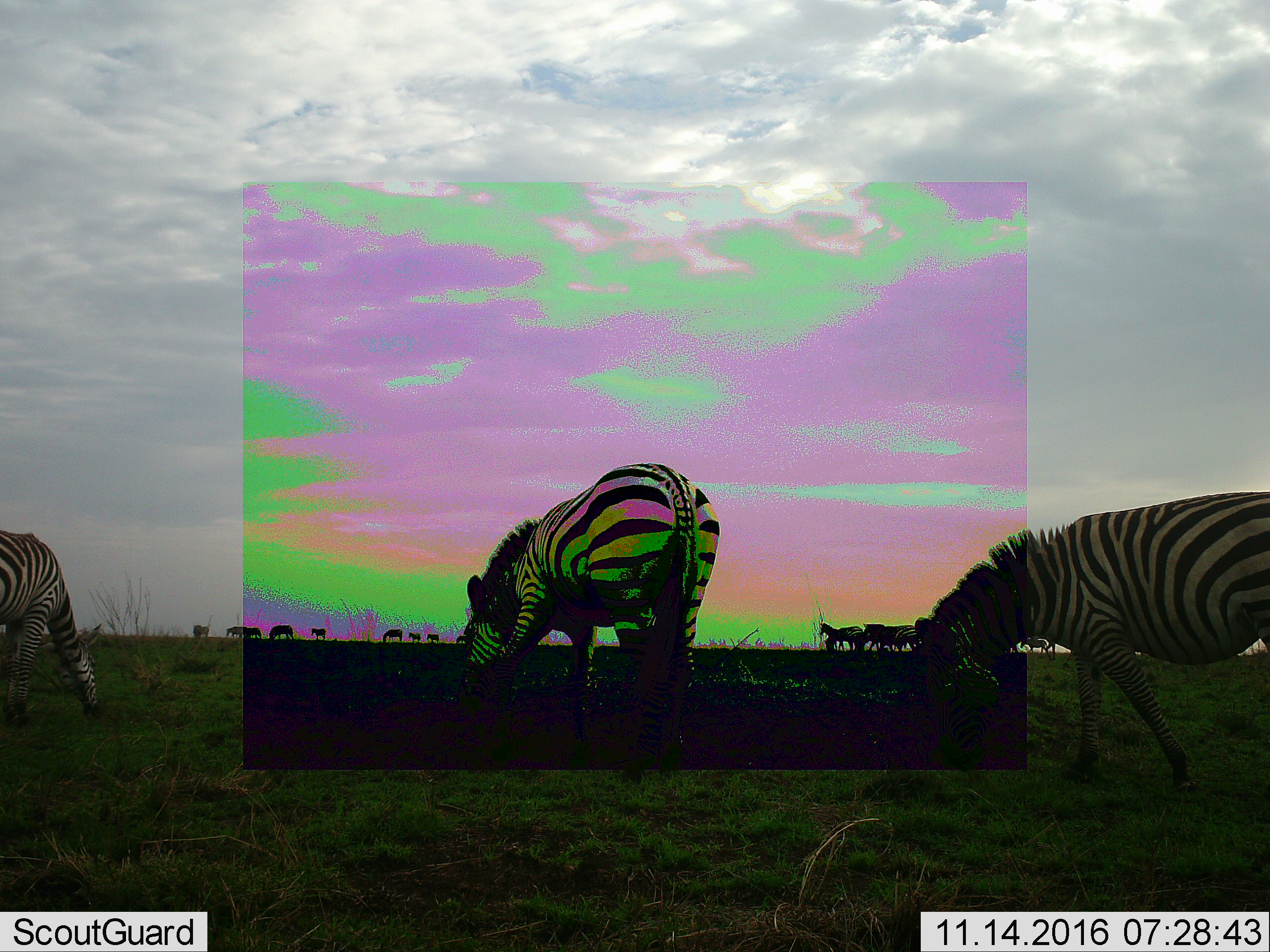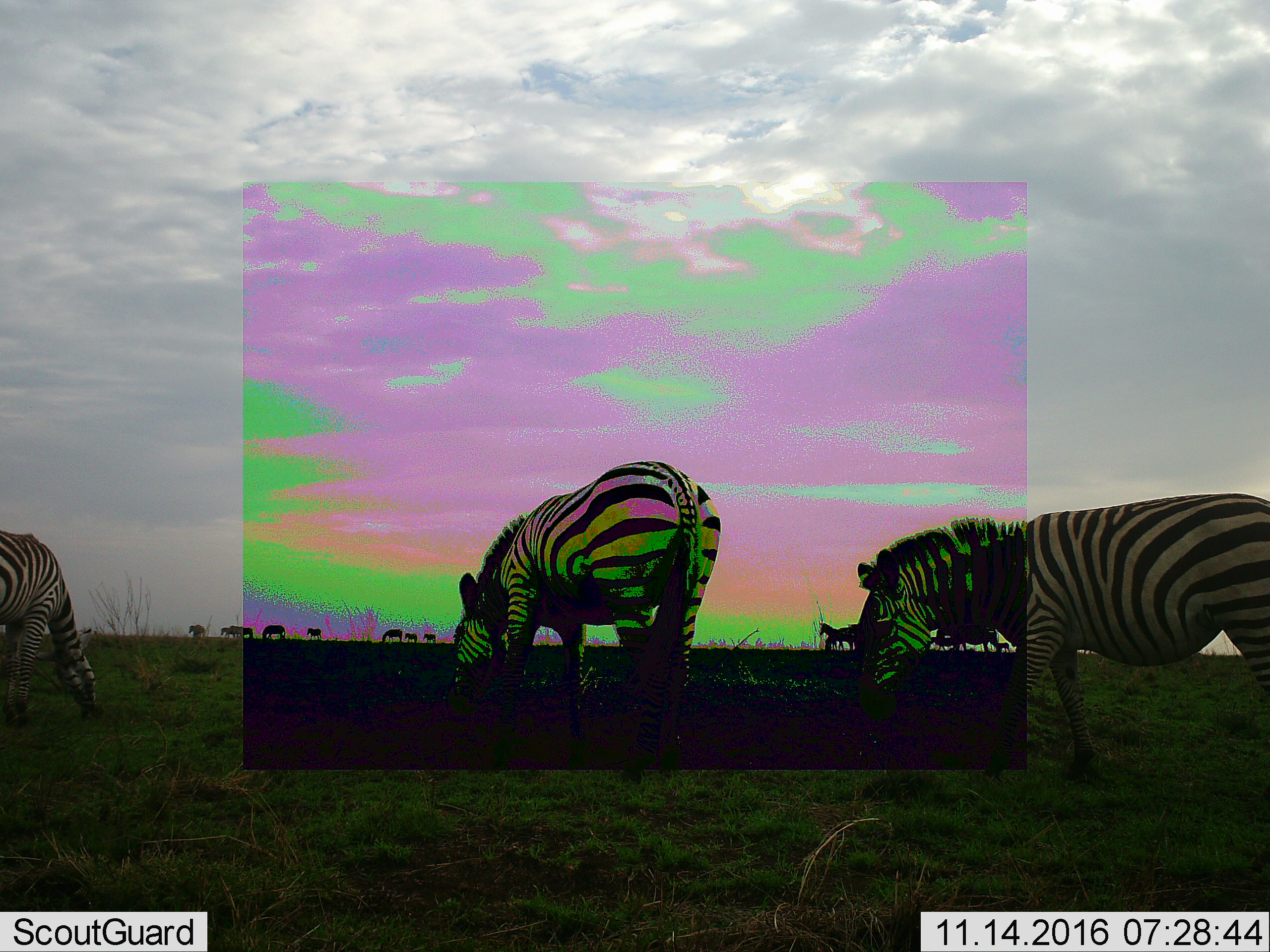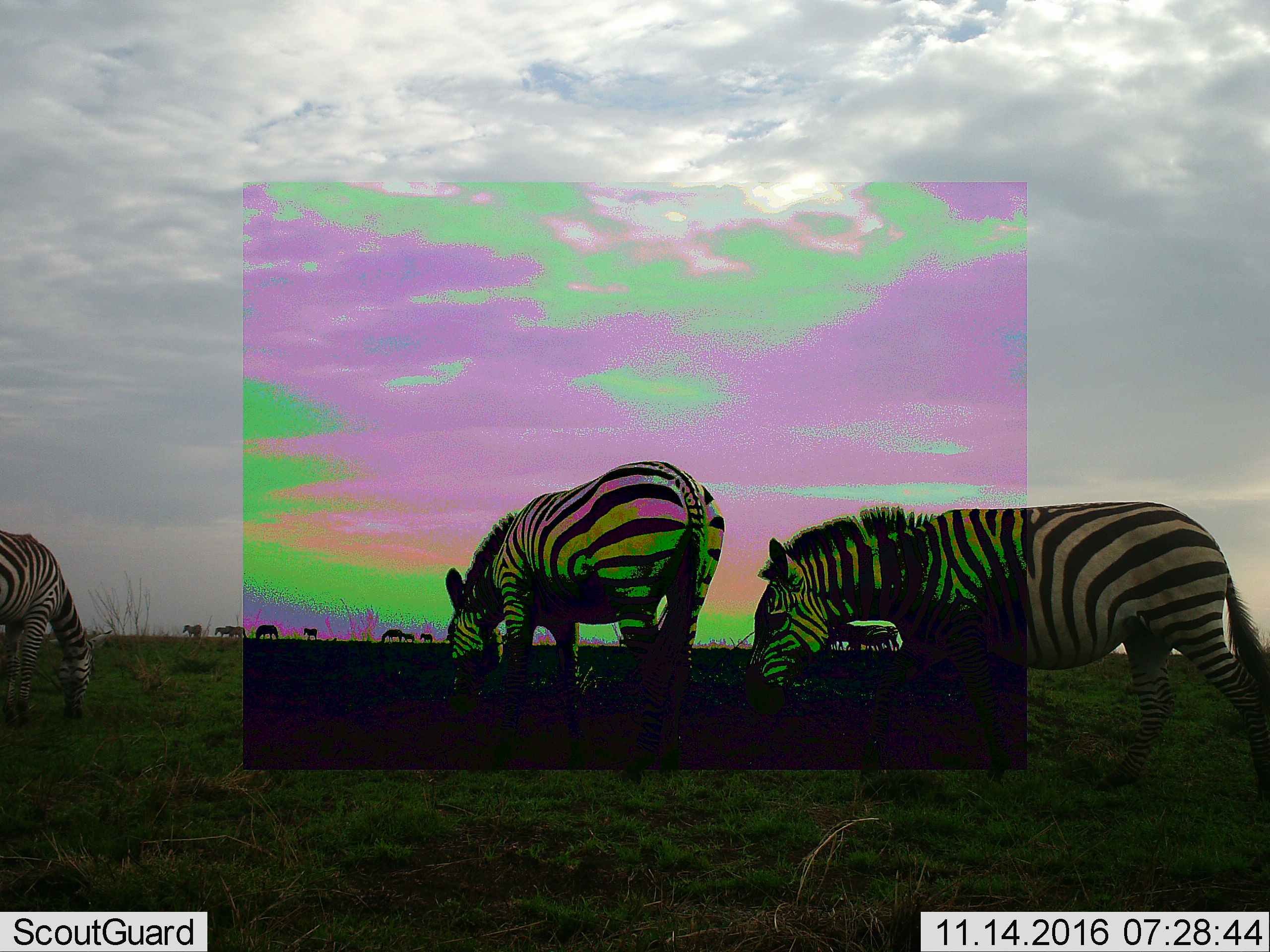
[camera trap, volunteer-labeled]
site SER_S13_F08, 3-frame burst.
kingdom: Animalia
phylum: Chordata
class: Mammalia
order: Perissodactyla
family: Equidae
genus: Equus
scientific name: Equus quagga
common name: plains zebra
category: zebraplains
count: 6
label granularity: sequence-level